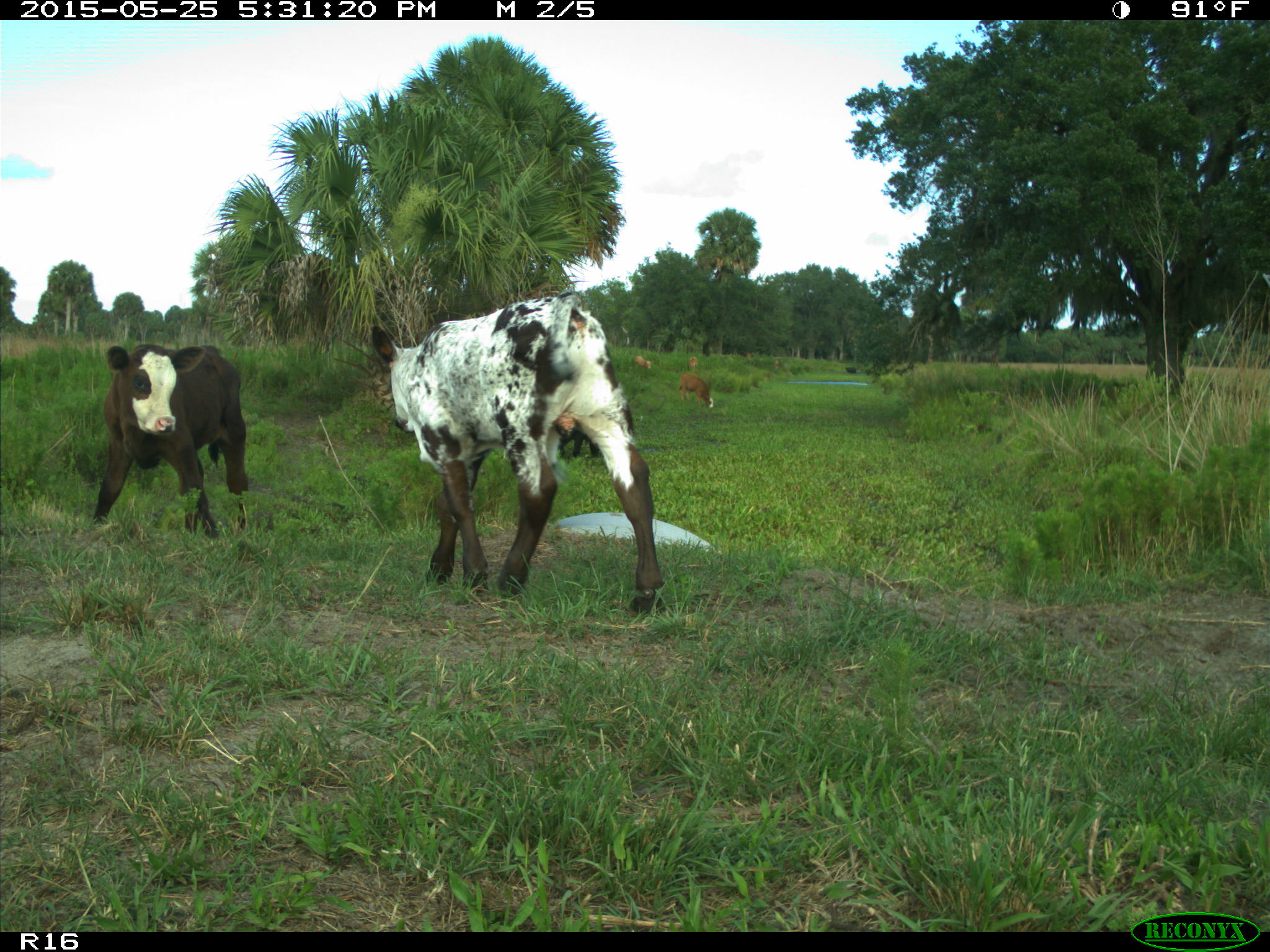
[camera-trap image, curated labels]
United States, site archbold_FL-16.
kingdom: Animalia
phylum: Chordata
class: Mammalia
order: Artiodactyla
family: Bovidae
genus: Bos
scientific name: Bos taurus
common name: domestic cow